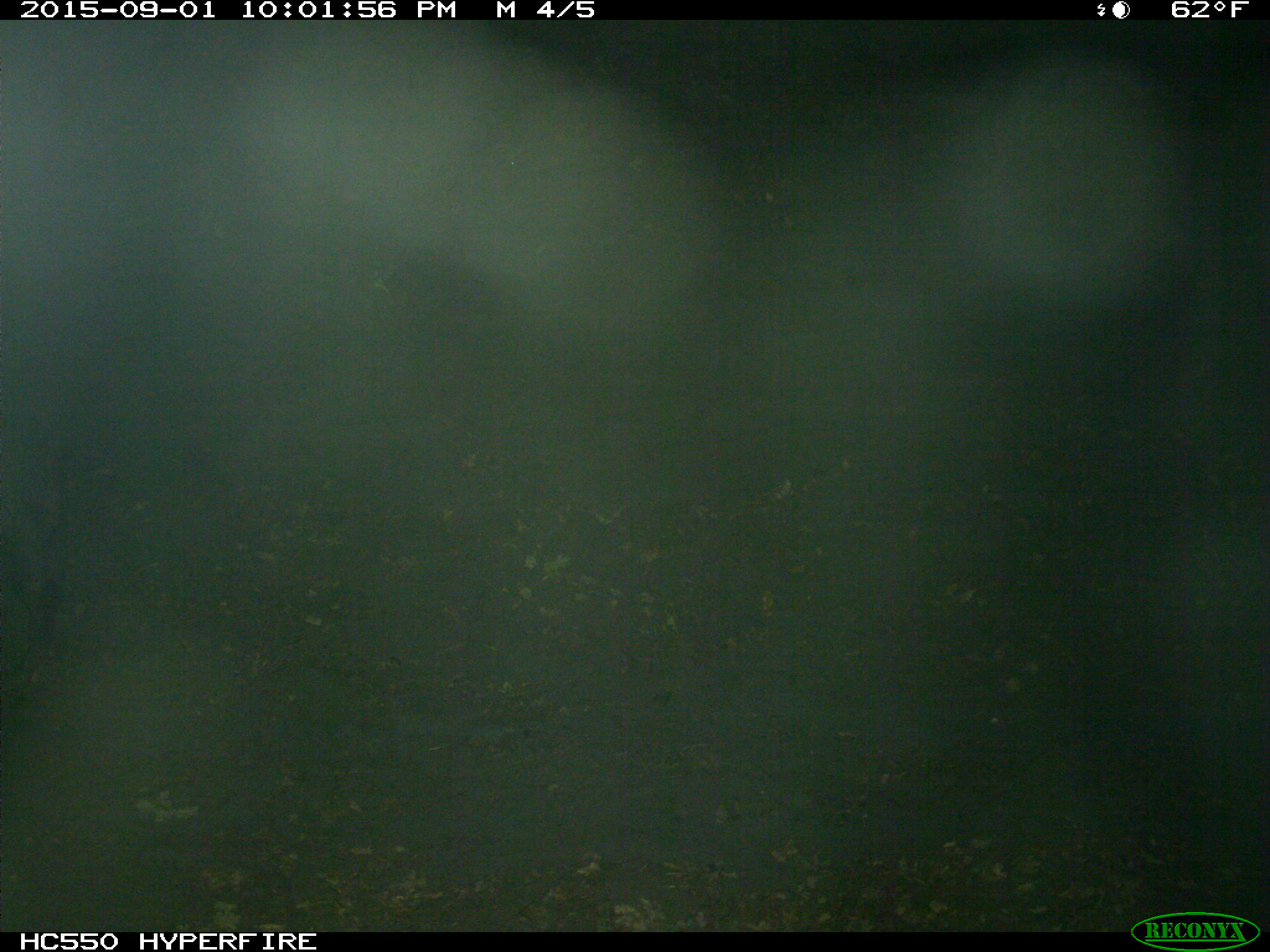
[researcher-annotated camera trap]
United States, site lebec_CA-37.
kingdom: Animalia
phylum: Chordata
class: Mammalia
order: Artiodactyla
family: Suidae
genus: Sus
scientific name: Sus scrofa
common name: wild boar